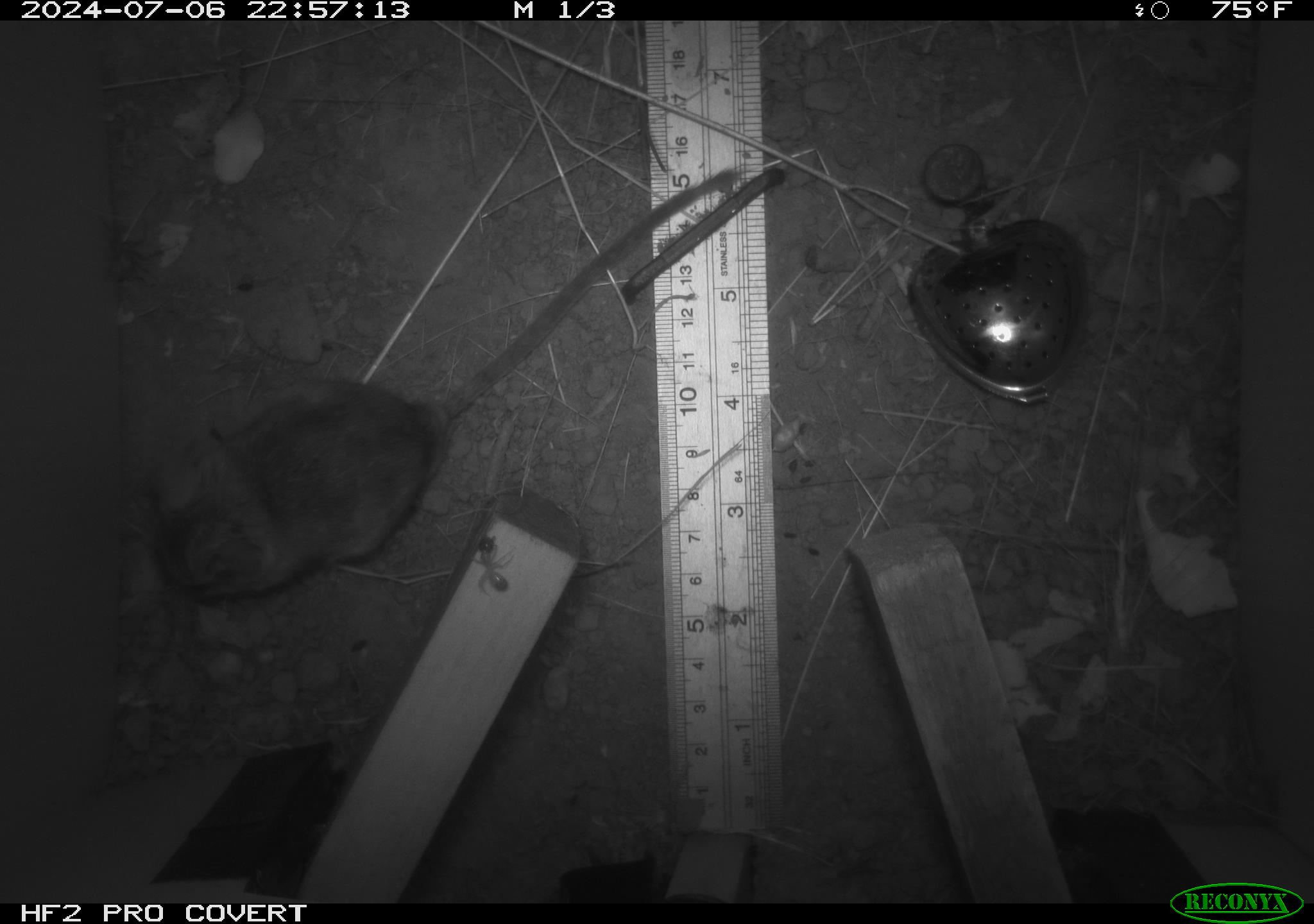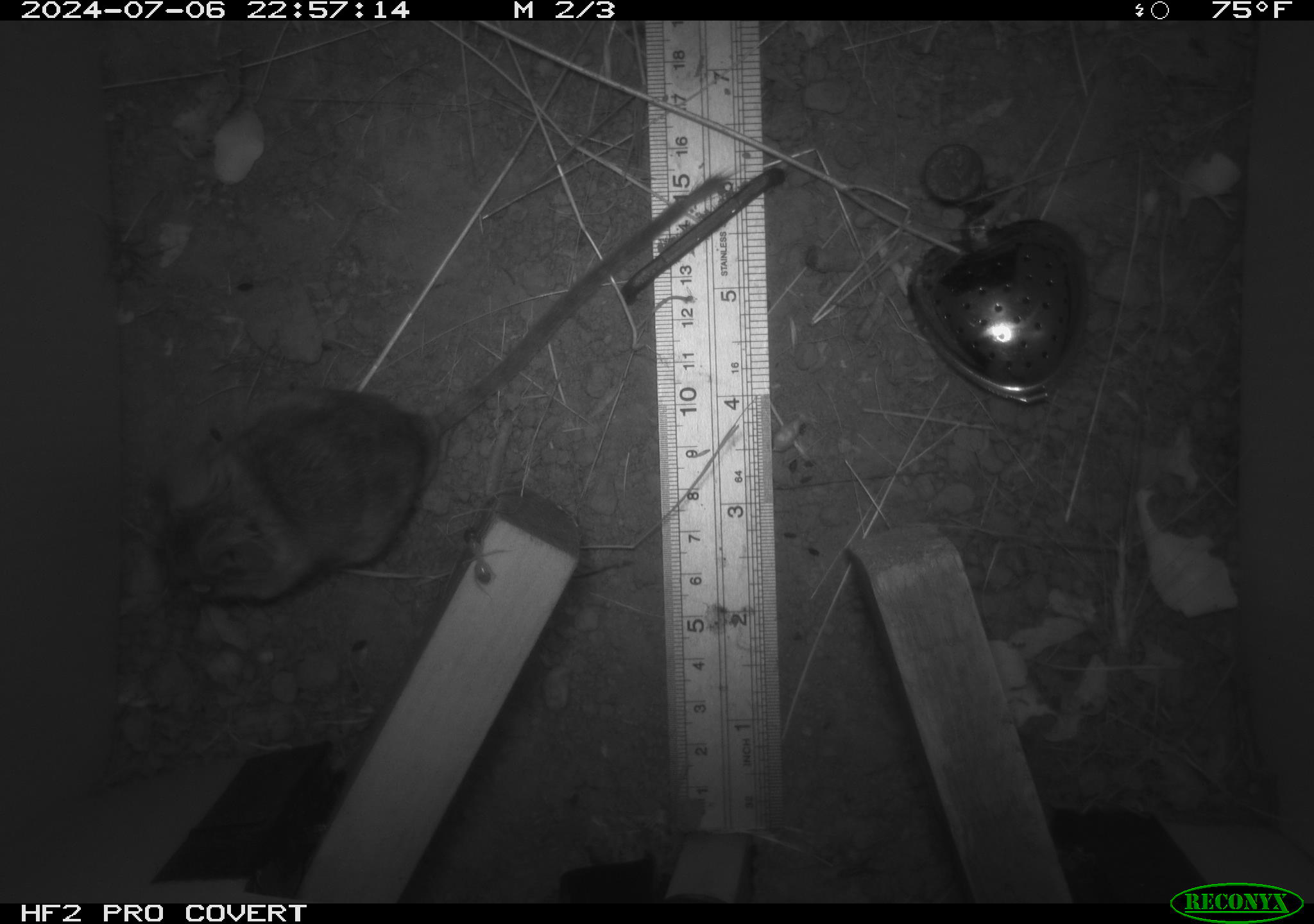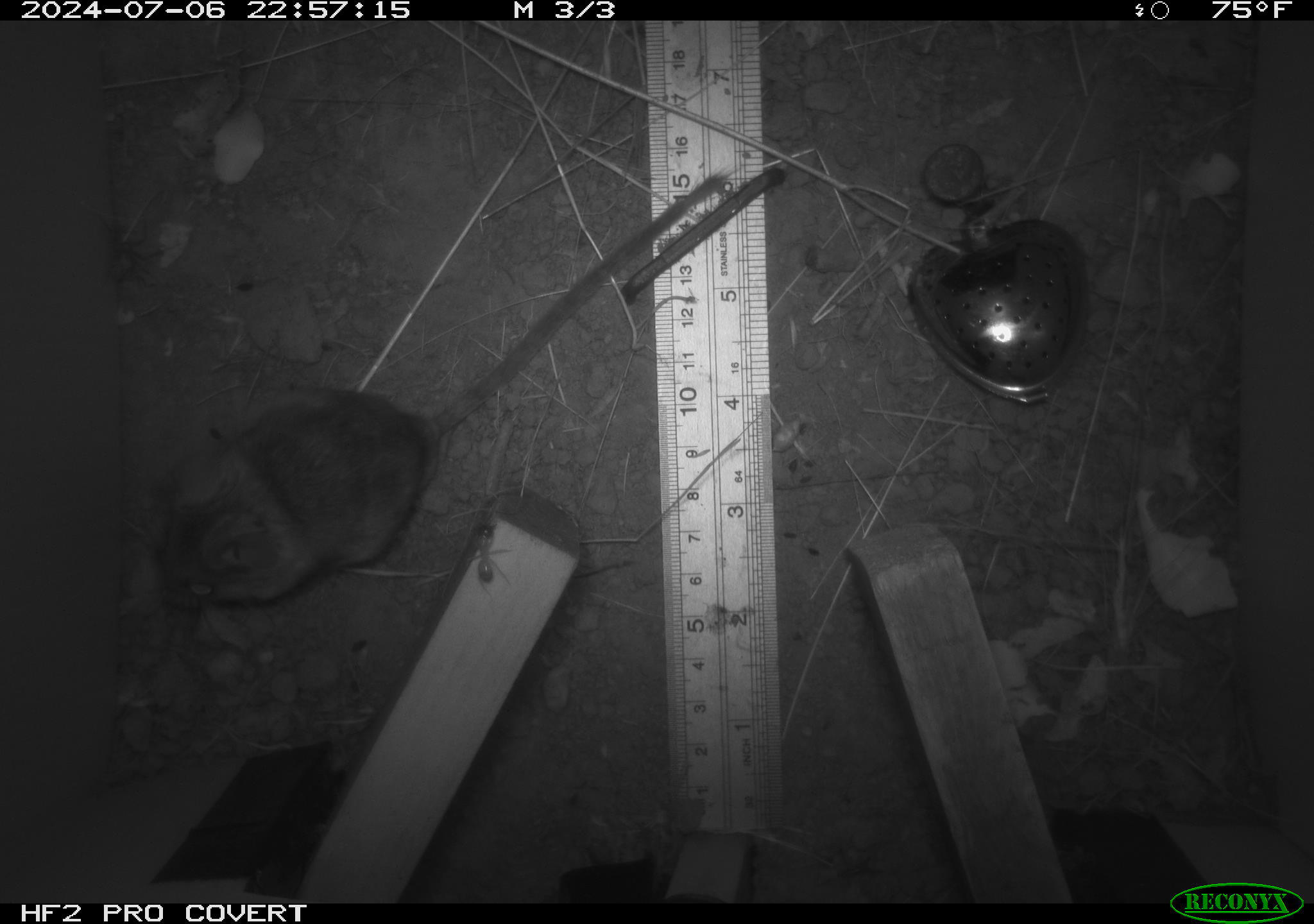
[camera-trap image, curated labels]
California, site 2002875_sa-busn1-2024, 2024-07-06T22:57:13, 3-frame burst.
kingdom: Animalia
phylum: Chordata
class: Mammalia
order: Rodentia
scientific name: Rodentia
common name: rodent